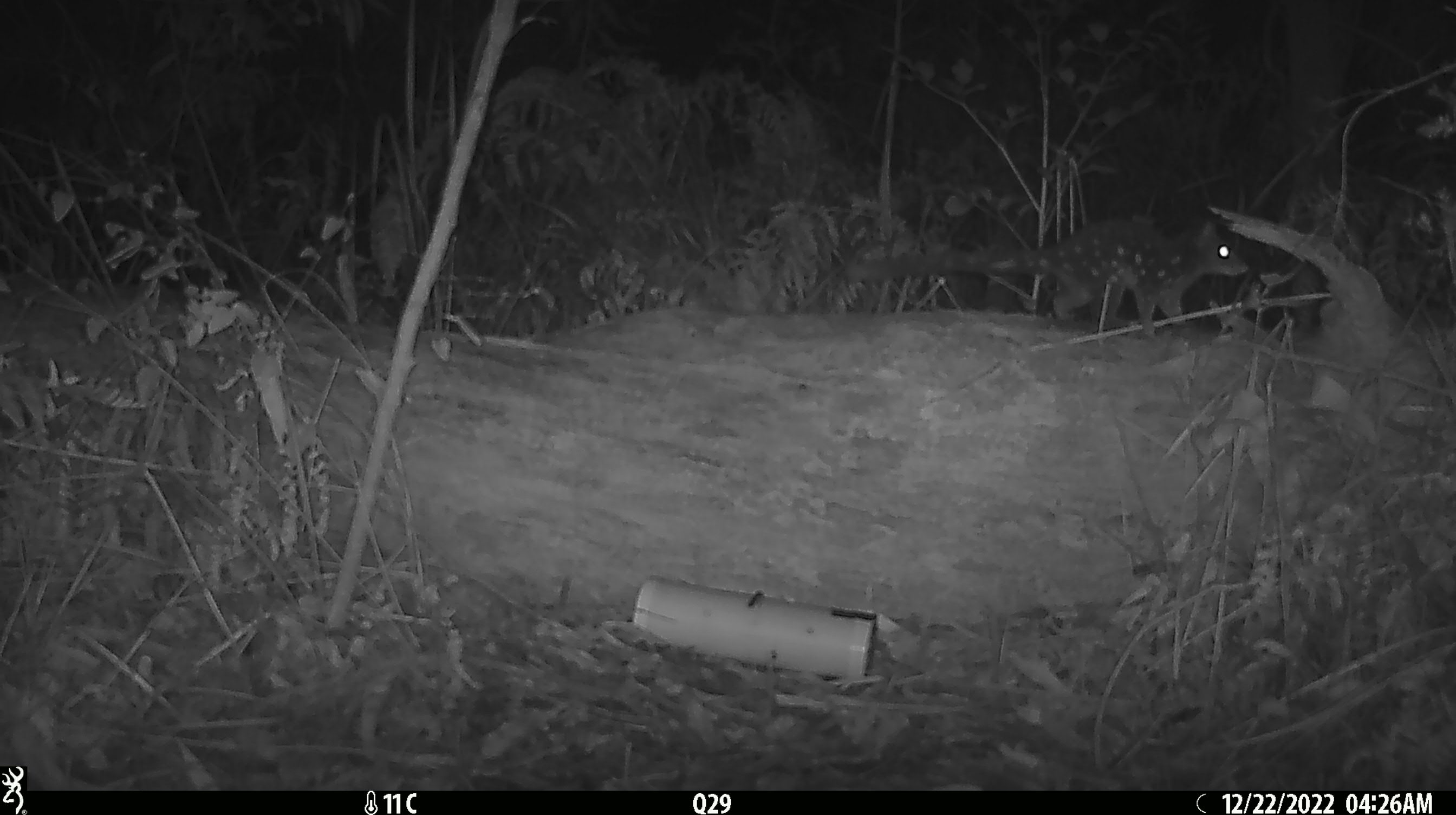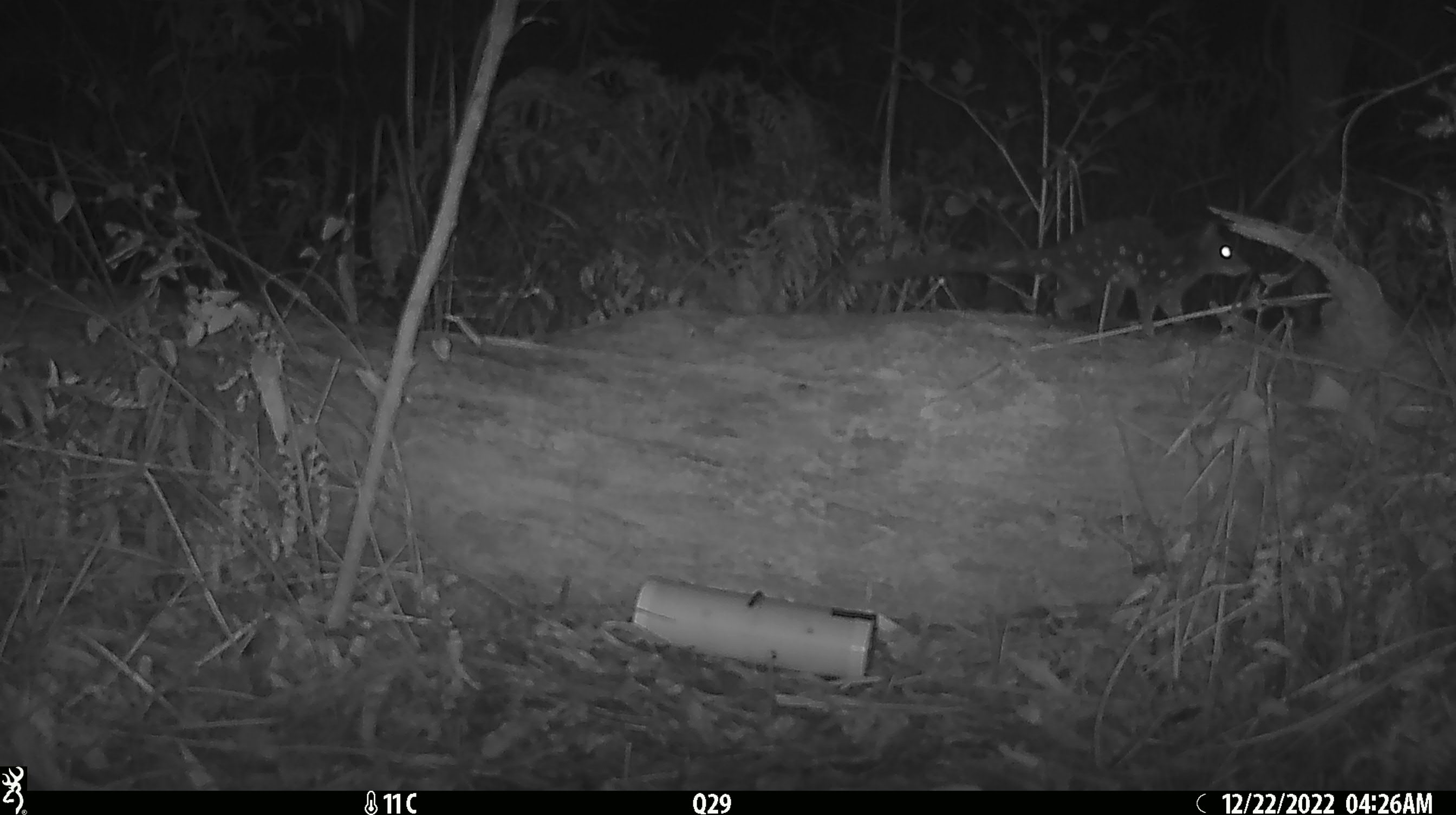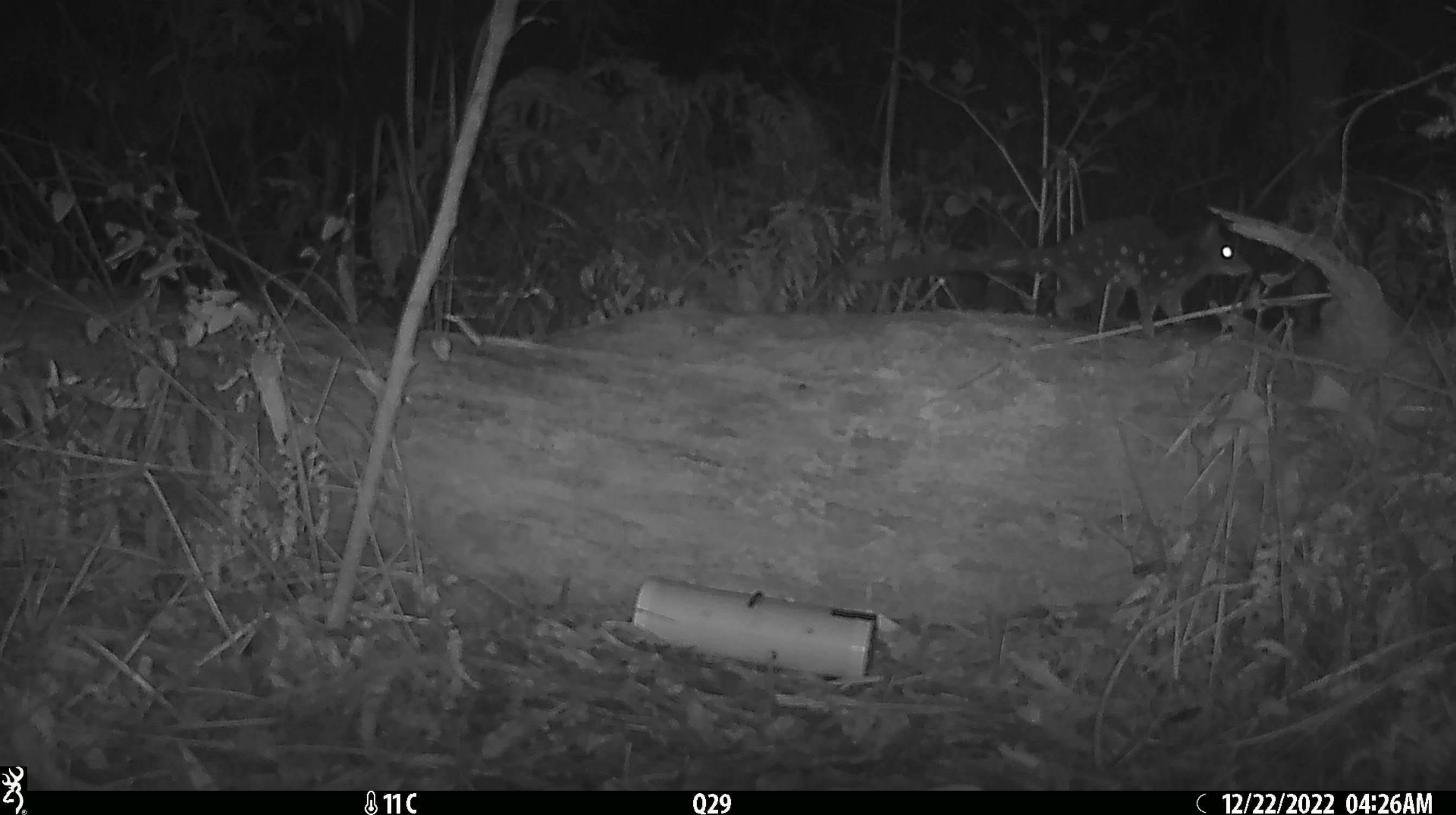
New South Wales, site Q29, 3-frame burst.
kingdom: Animalia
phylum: Chordata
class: Mammalia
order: Dasyuromorphia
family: Dasyuridae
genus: Dasyurus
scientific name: Dasyurus maculatus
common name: spotted-tailed quoll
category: quoll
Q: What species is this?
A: Quoll (spotted-tailed quoll) (Dasyurus maculatus).